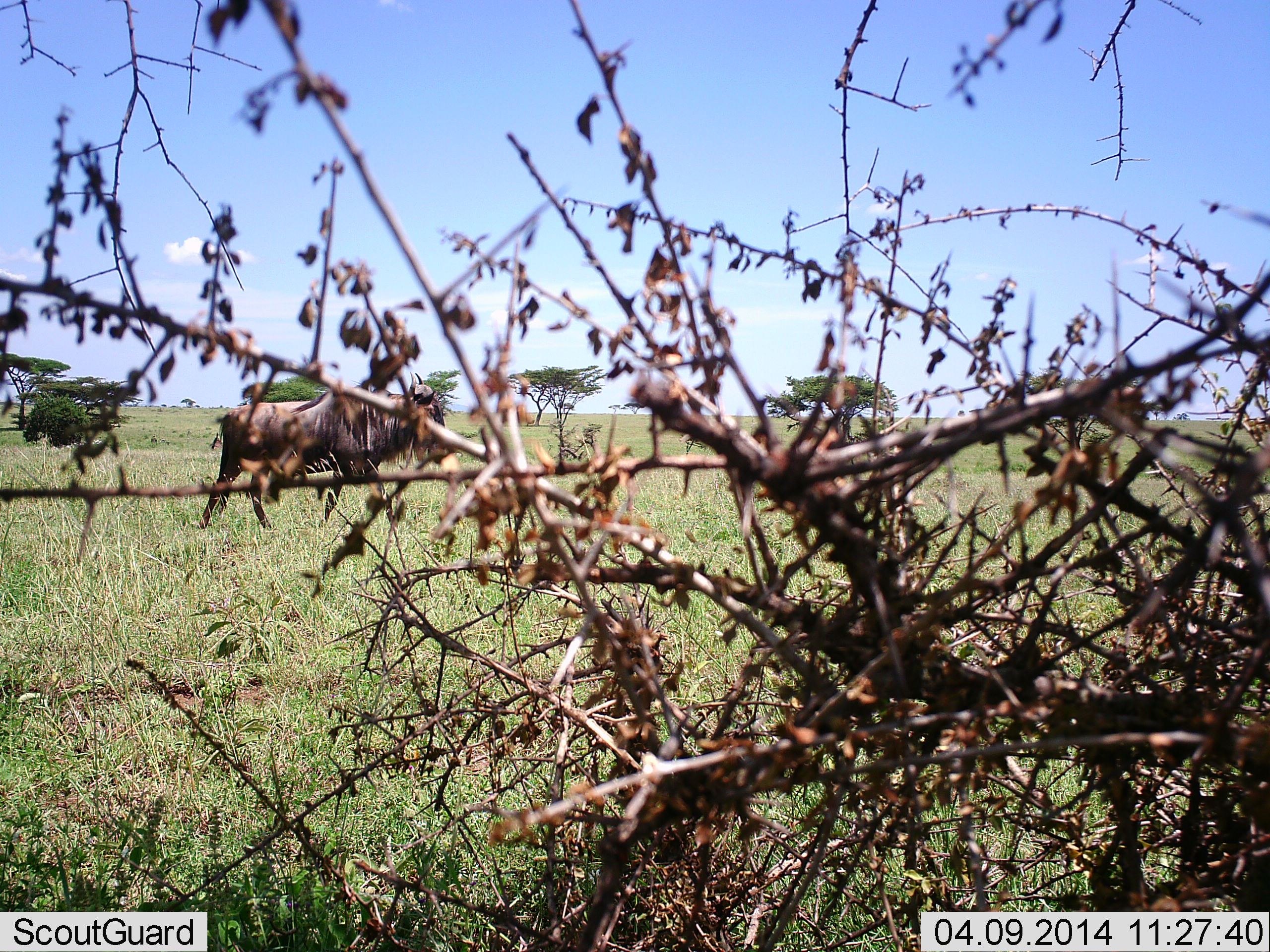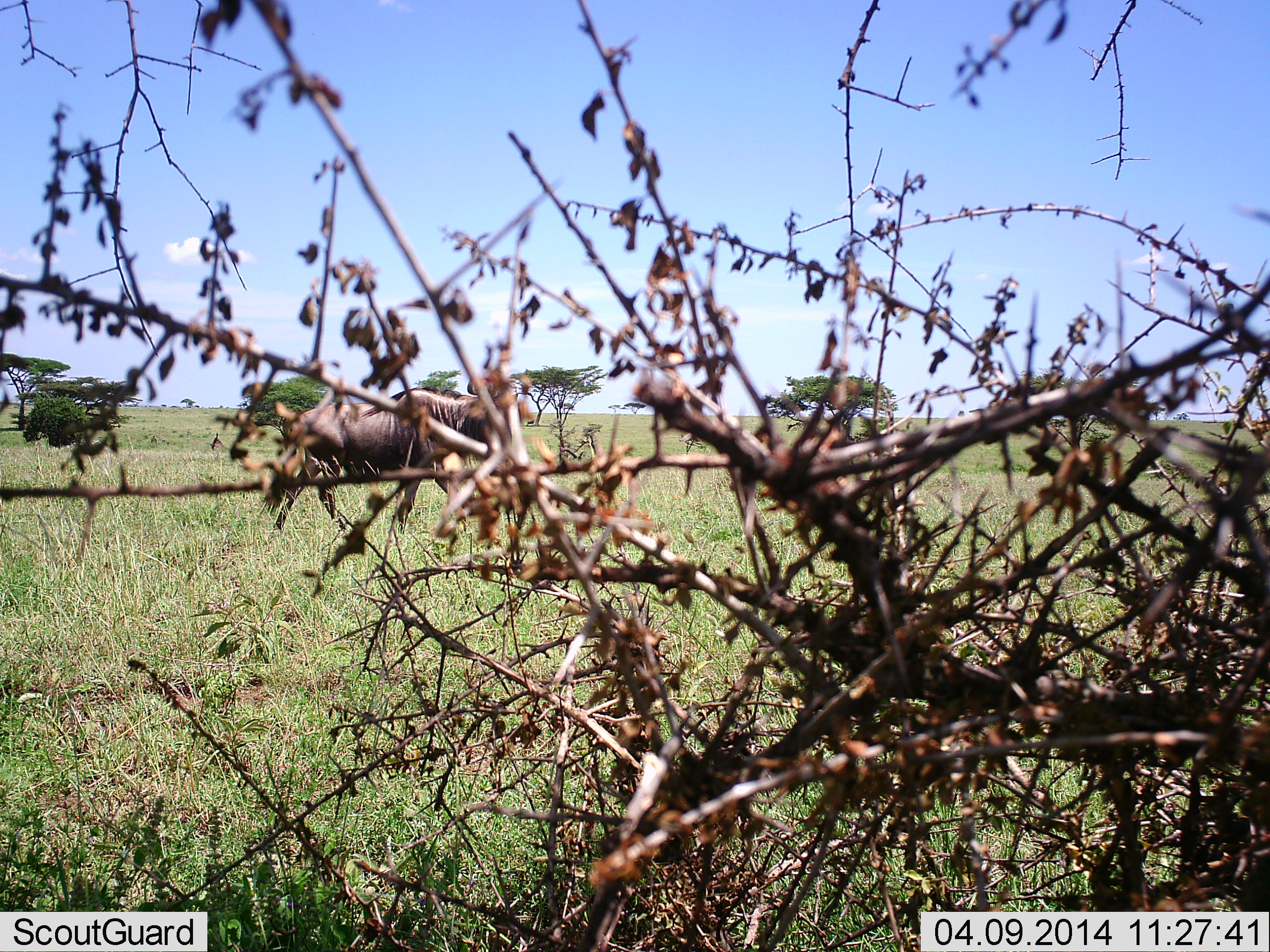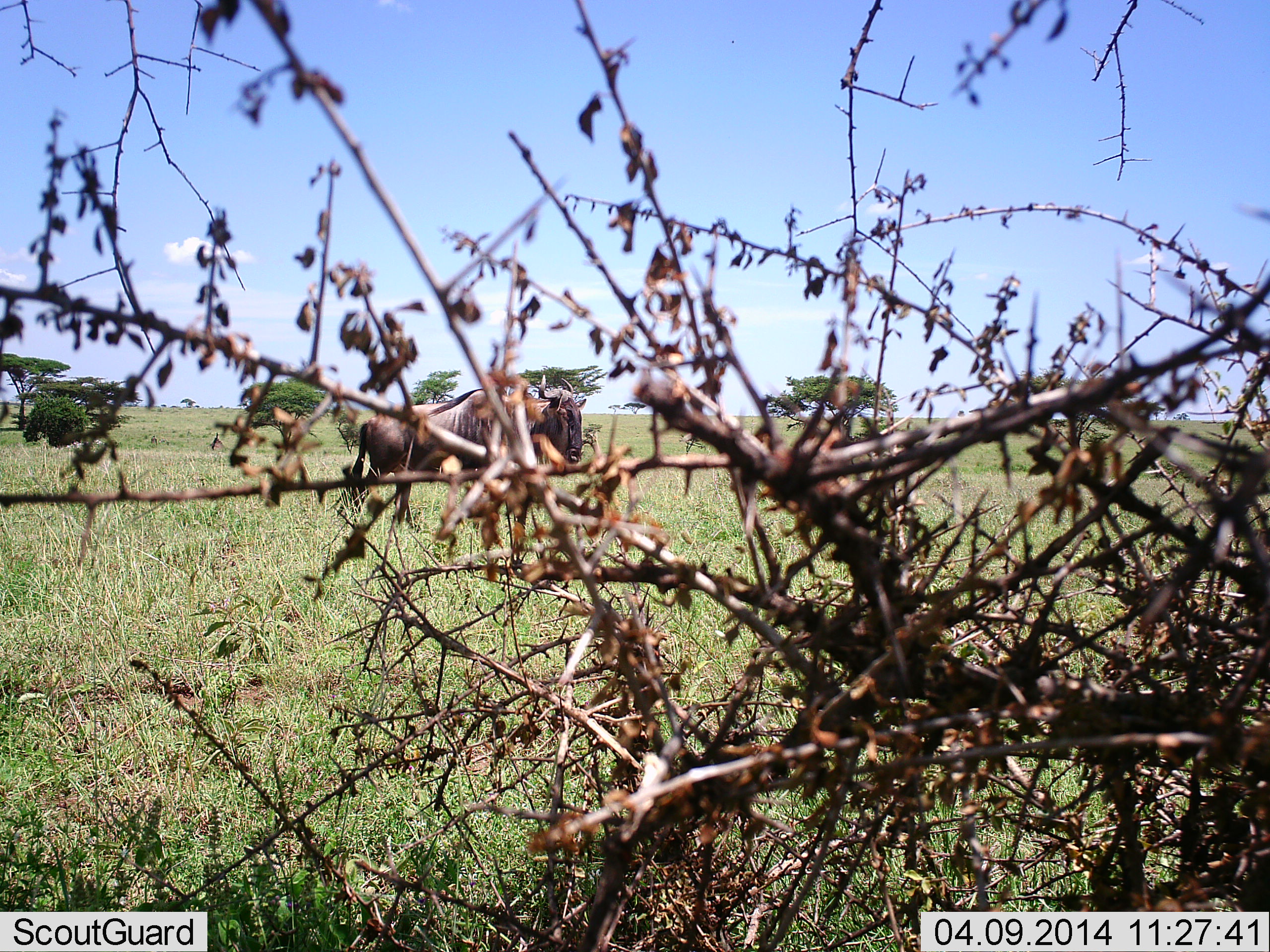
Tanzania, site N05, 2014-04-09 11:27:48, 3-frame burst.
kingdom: Animalia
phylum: Chordata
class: Mammalia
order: Artiodactyla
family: Bovidae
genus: Connochaetes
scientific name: Connochaetes taurinus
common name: blue wildebeest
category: wildebeest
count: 1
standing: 10%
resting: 0%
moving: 90%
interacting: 0%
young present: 0%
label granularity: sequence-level